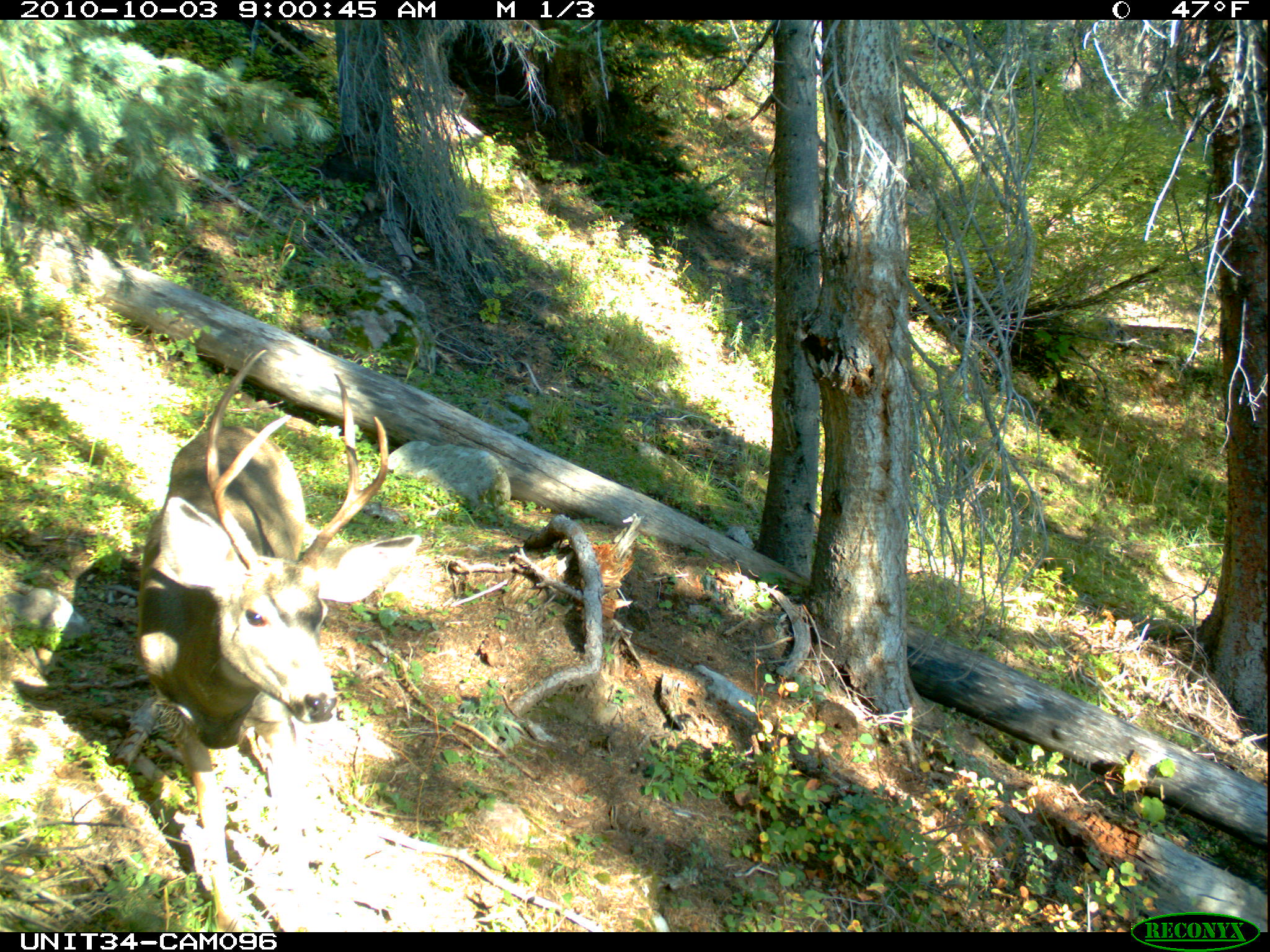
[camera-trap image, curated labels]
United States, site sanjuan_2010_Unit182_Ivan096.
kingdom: Animalia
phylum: Chordata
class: Mammalia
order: Artiodactyla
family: Cervidae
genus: Odocoileus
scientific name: Odocoileus hemionus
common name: mule deer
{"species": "Odocoileus hemionus (mule deer)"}